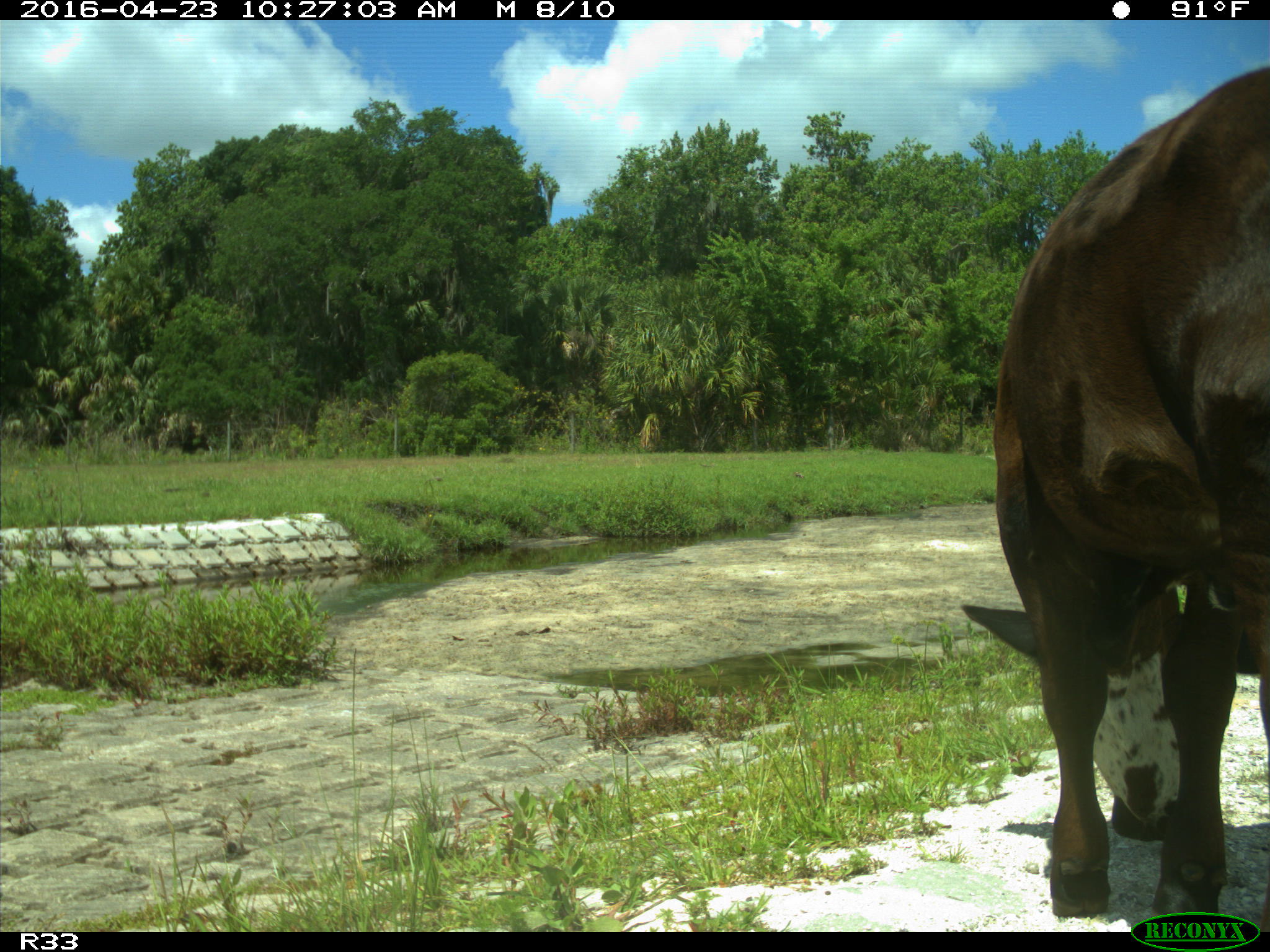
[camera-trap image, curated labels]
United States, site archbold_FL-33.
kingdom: Animalia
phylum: Chordata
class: Mammalia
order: Artiodactyla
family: Bovidae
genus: Bos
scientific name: Bos taurus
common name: domestic cow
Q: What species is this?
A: Bos taurus (domestic cow).